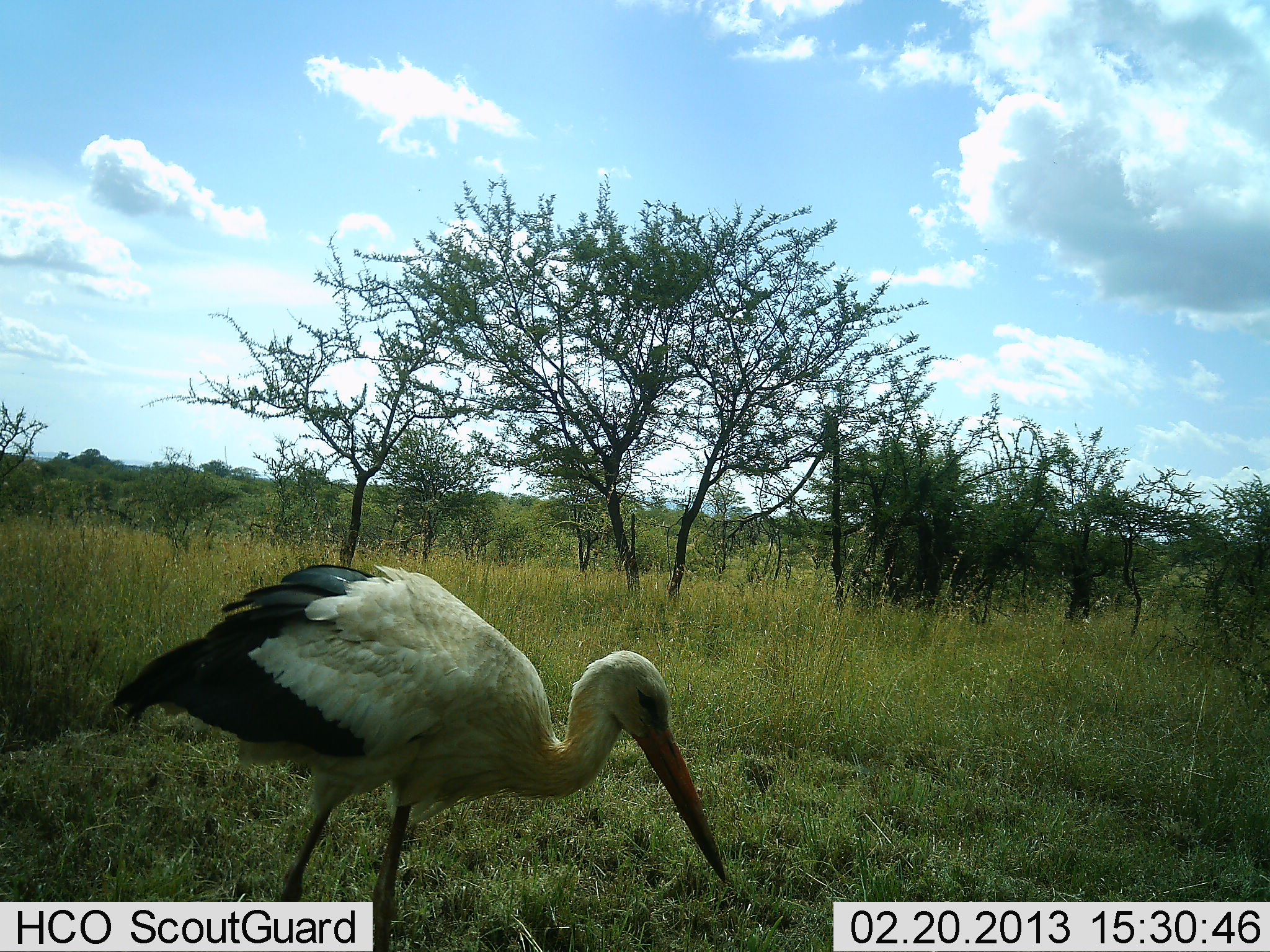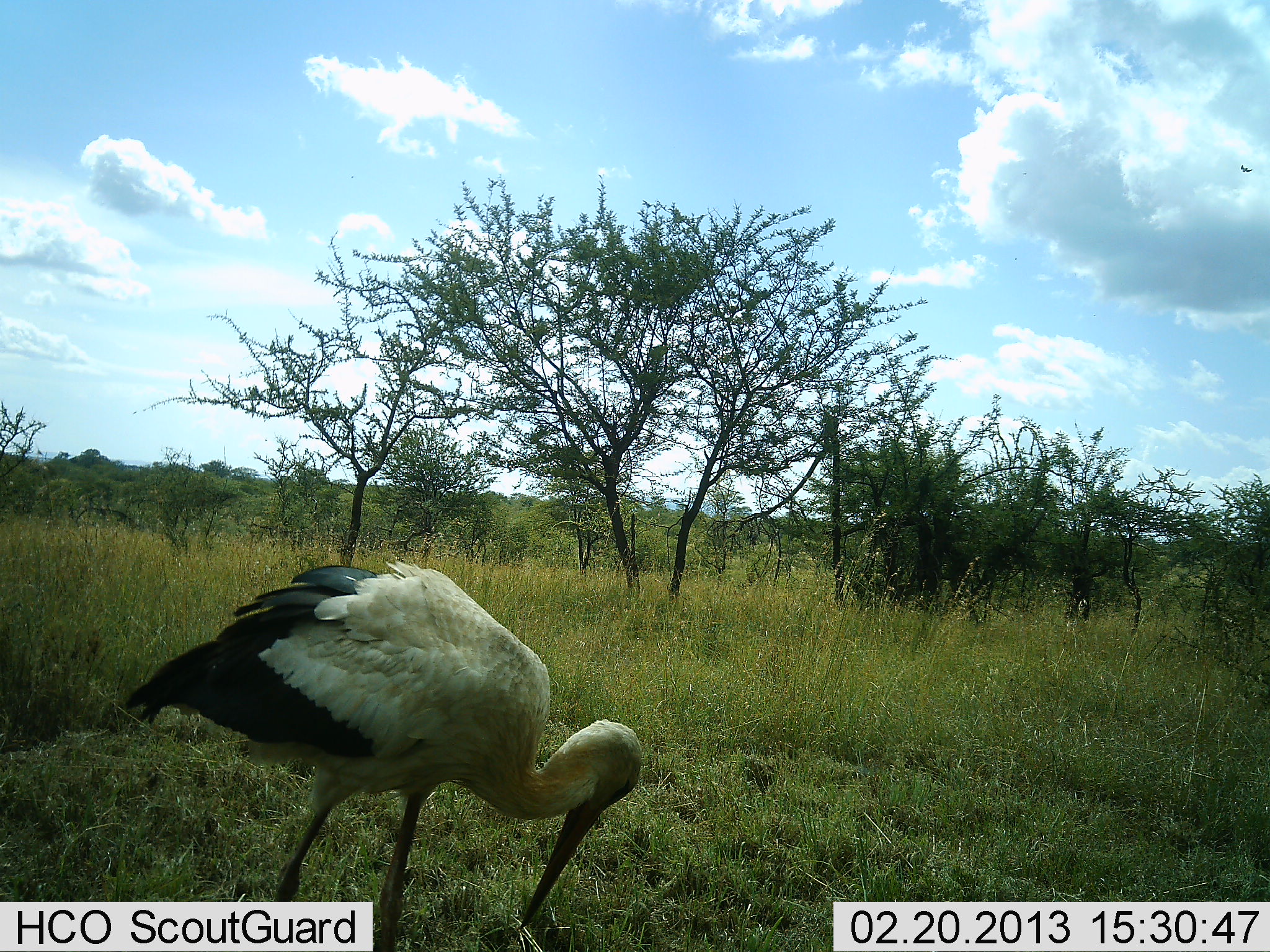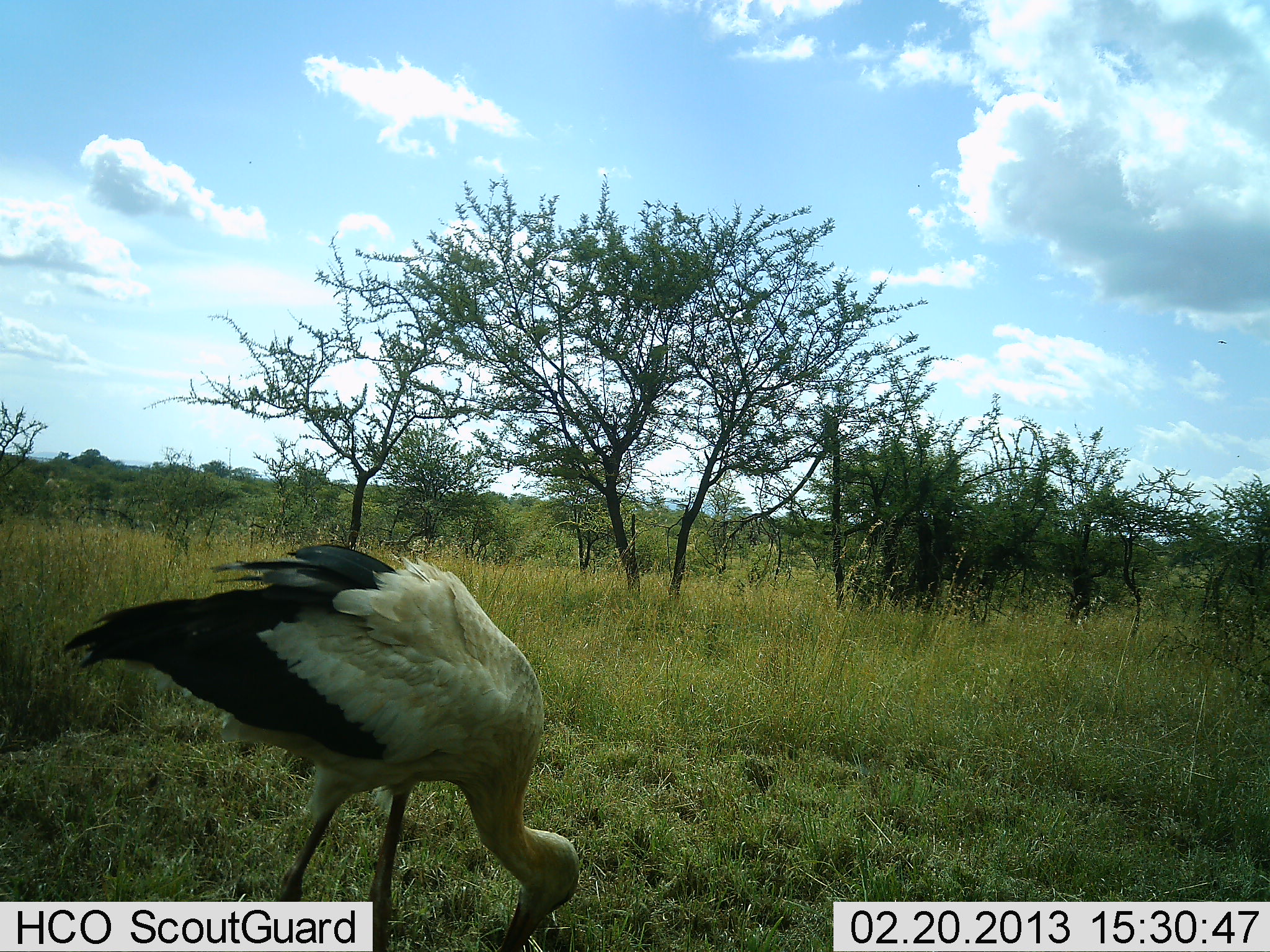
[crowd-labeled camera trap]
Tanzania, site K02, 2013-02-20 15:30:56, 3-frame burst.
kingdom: Animalia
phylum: Chordata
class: Aves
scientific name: Aves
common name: bird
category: otherbird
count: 1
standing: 32%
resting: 0%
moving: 22%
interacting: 0%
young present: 0%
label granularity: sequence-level